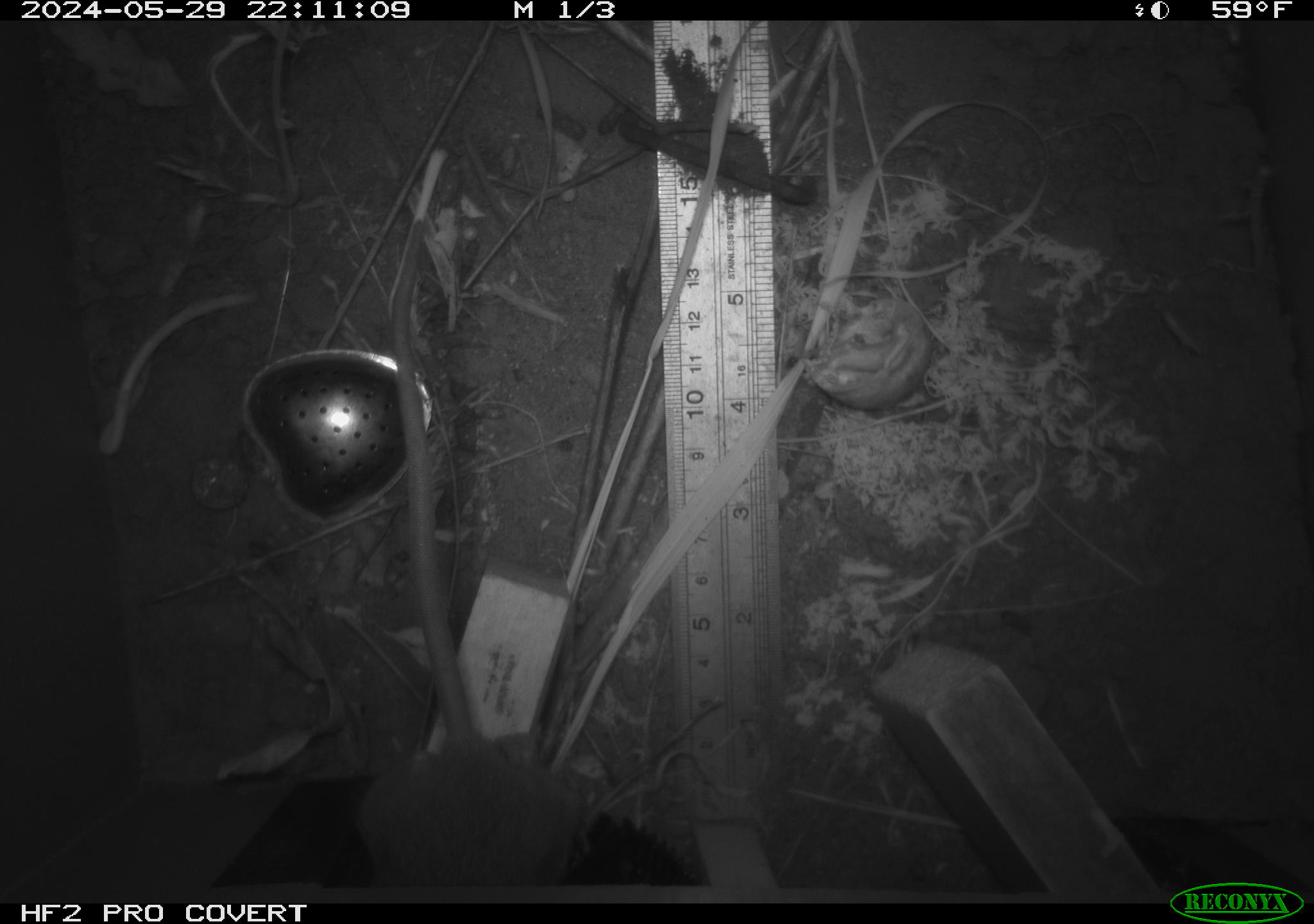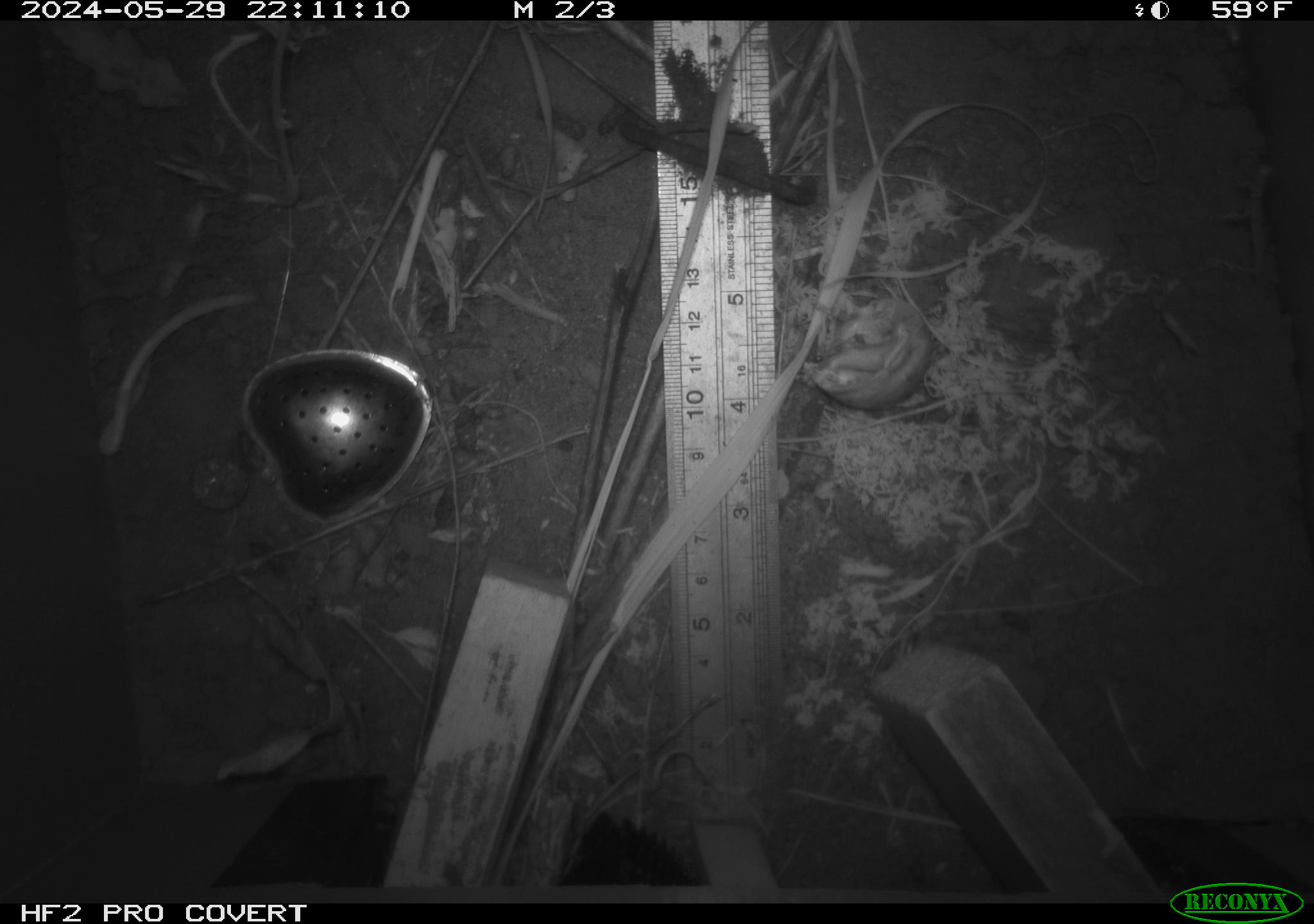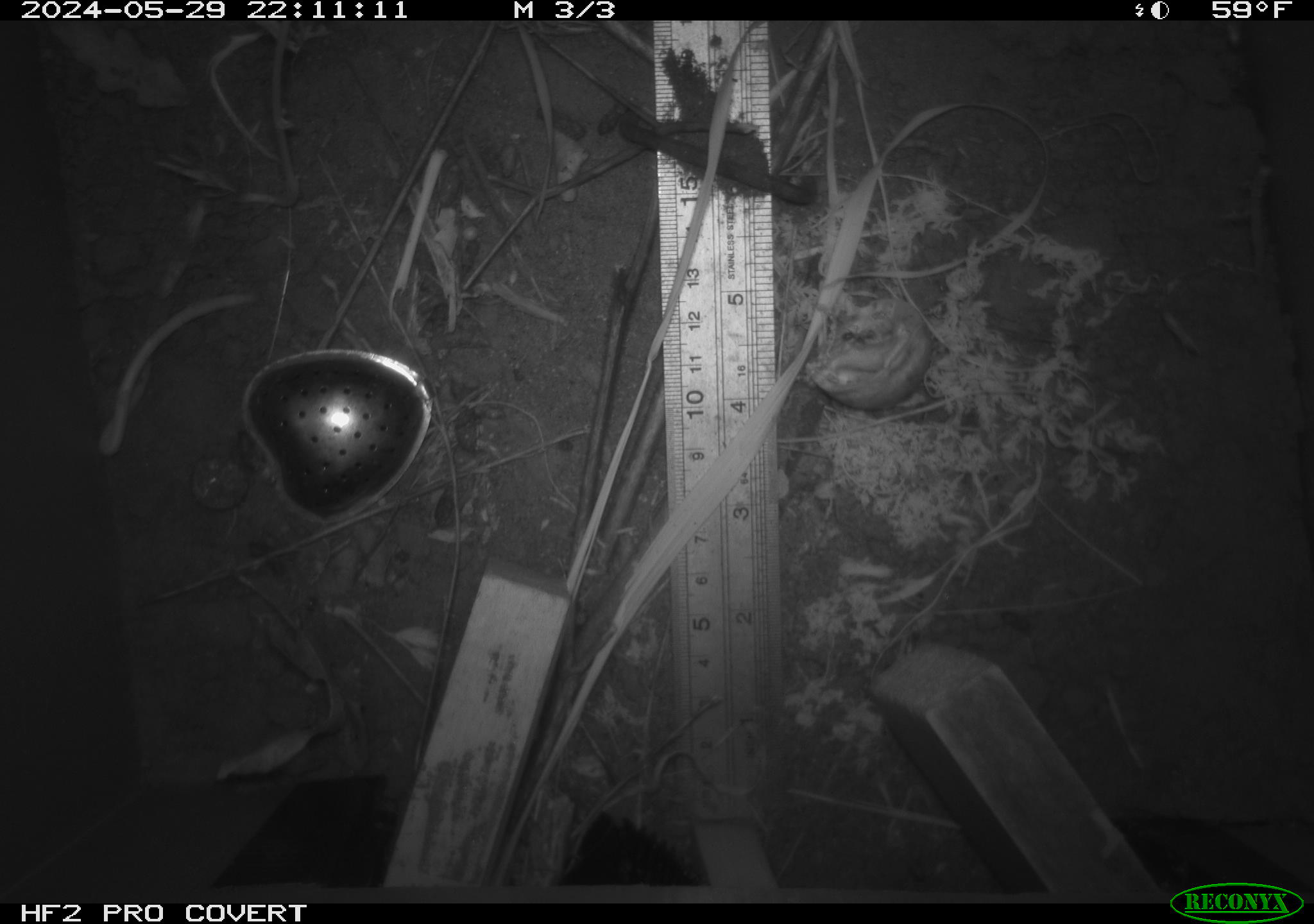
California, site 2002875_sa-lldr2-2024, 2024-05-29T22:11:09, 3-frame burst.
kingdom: Animalia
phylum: Chordata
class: Mammalia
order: Rodentia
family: Muridae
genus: Rattus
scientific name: Rattus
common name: rat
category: rattus species